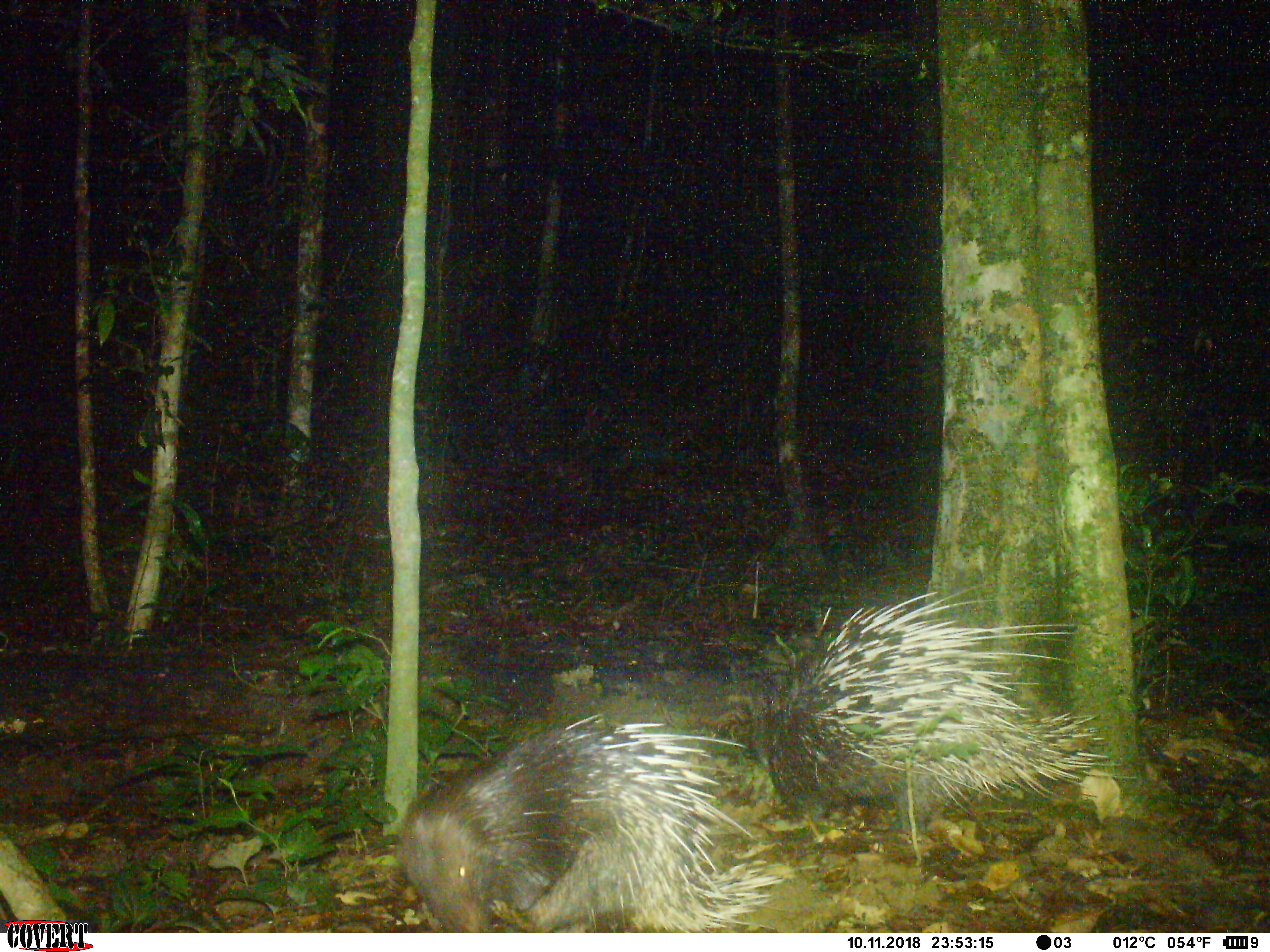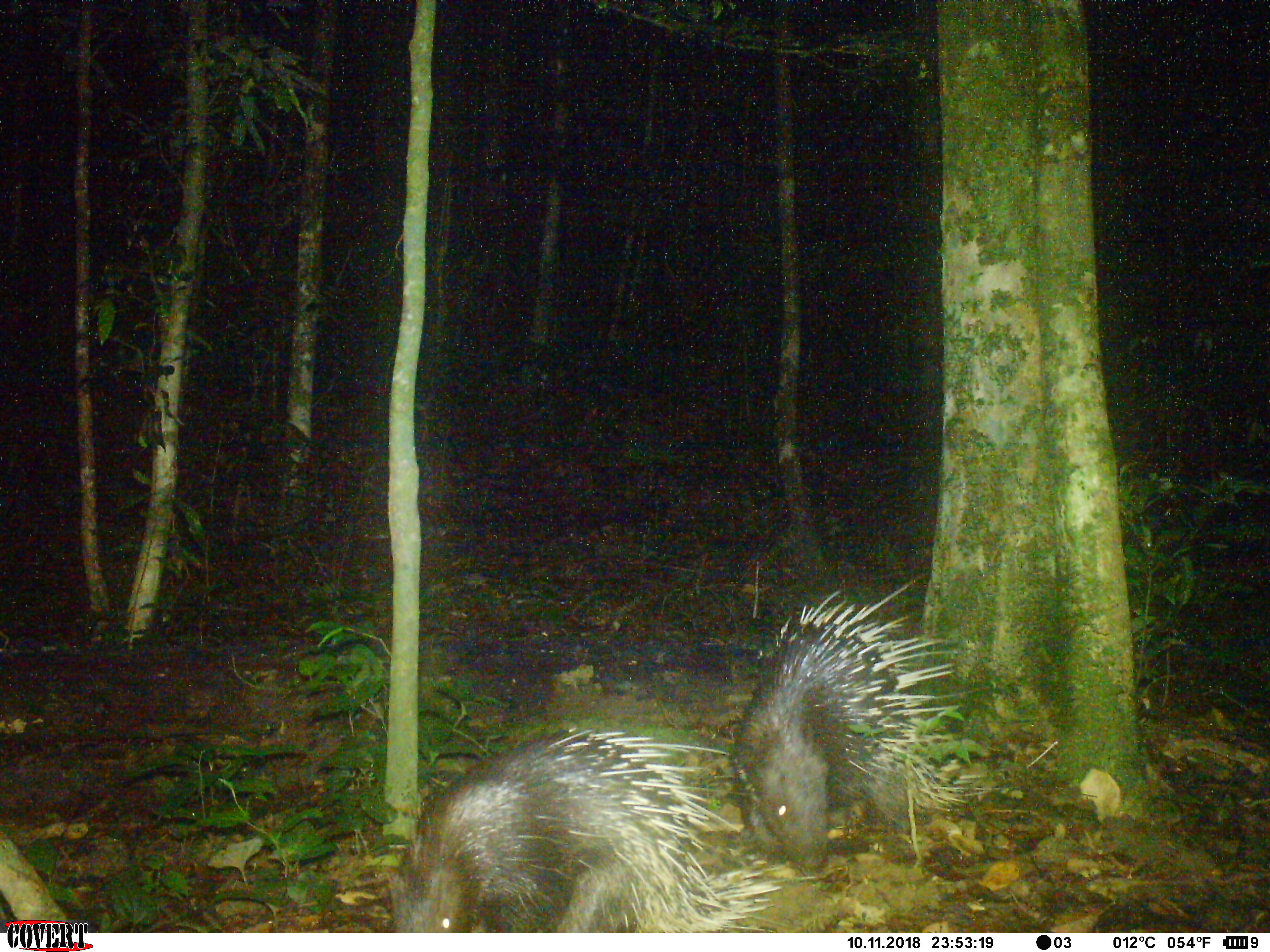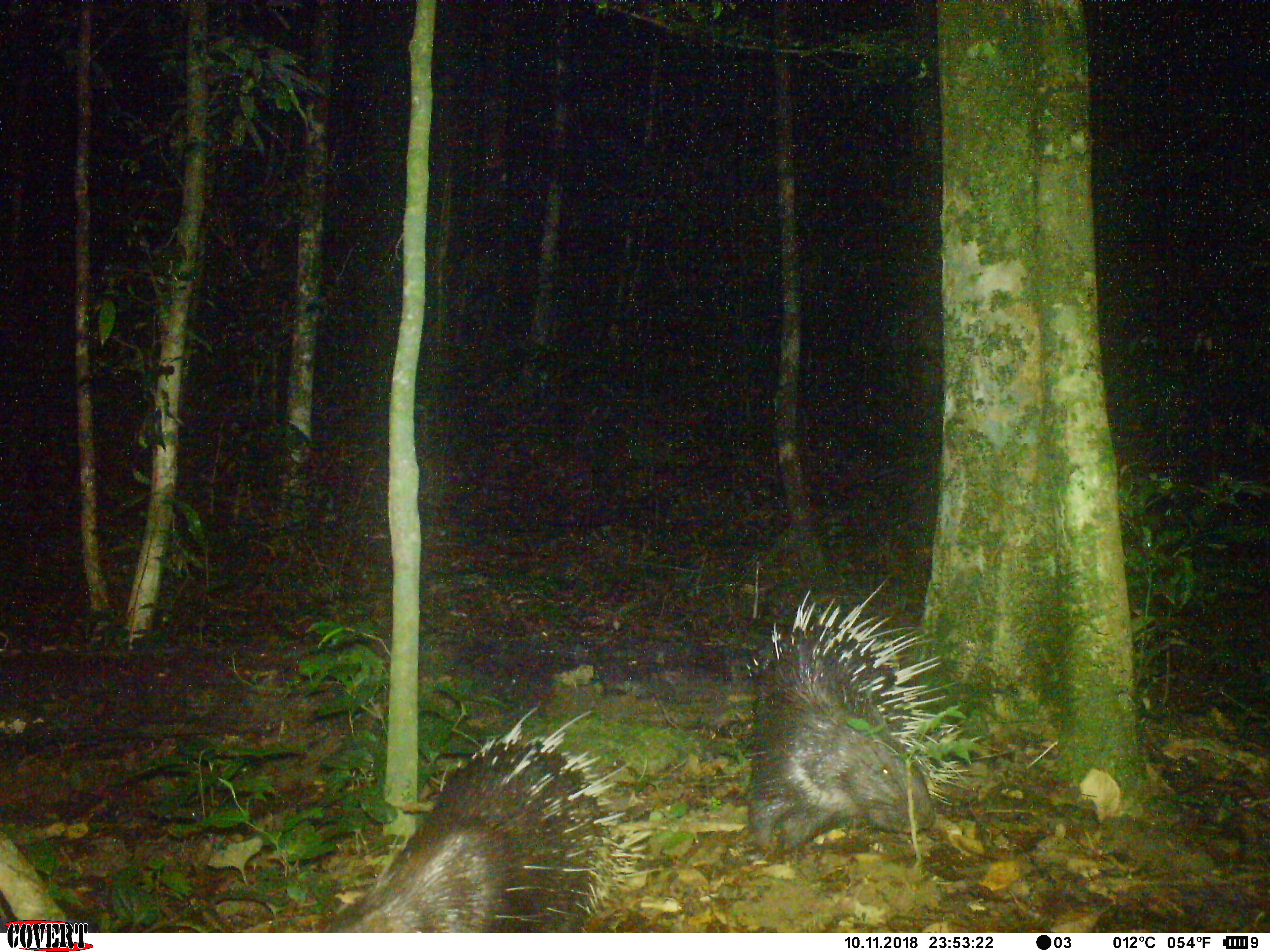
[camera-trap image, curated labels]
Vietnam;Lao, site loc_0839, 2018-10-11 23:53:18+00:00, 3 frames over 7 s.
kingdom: Animalia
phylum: Chordata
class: Mammalia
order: Rodentia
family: Hystricidae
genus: Hystrix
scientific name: Hystrix brachyura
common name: malayan porcupine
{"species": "malayan porcupine (Hystrix brachyura)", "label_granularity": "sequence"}